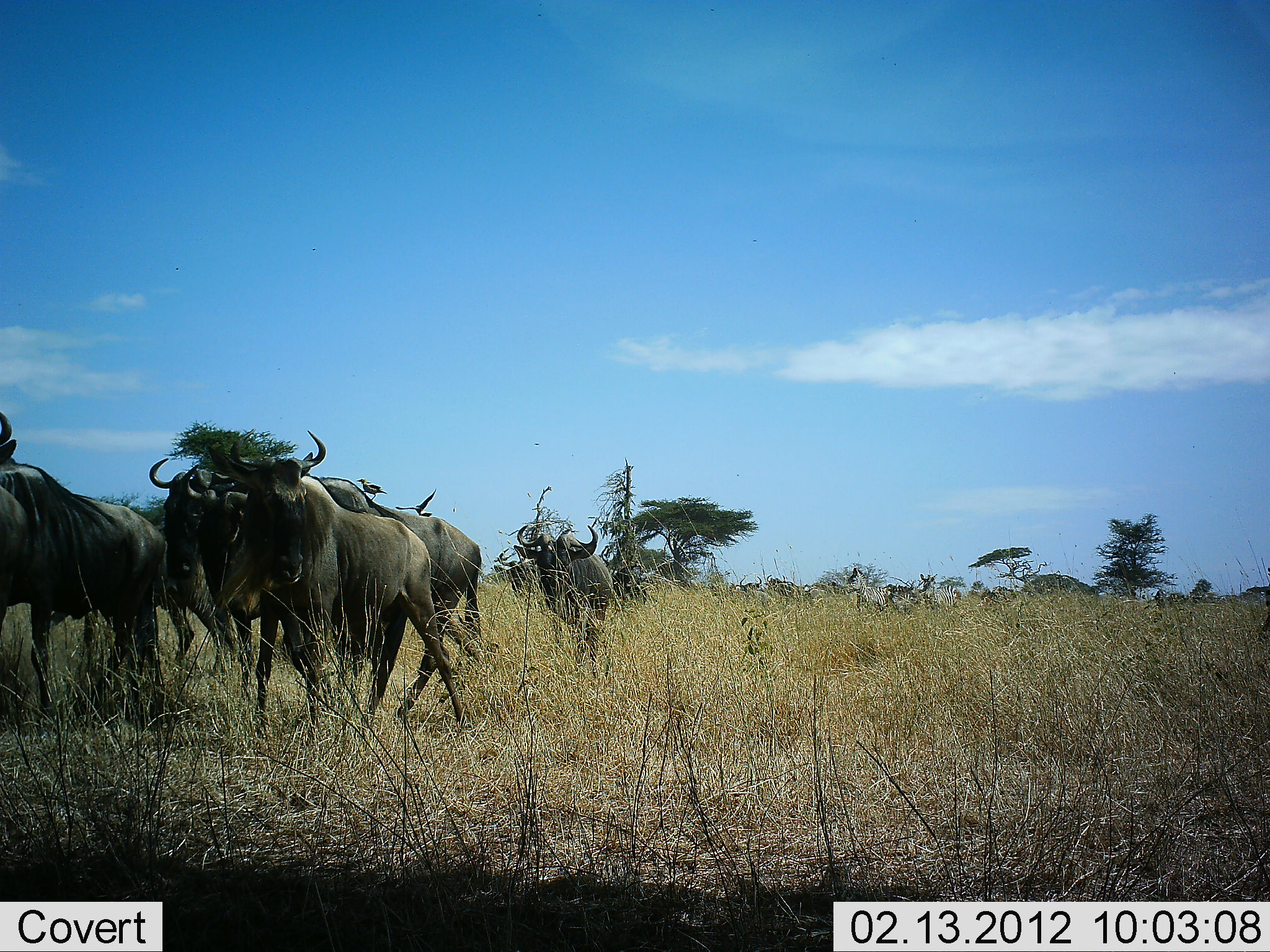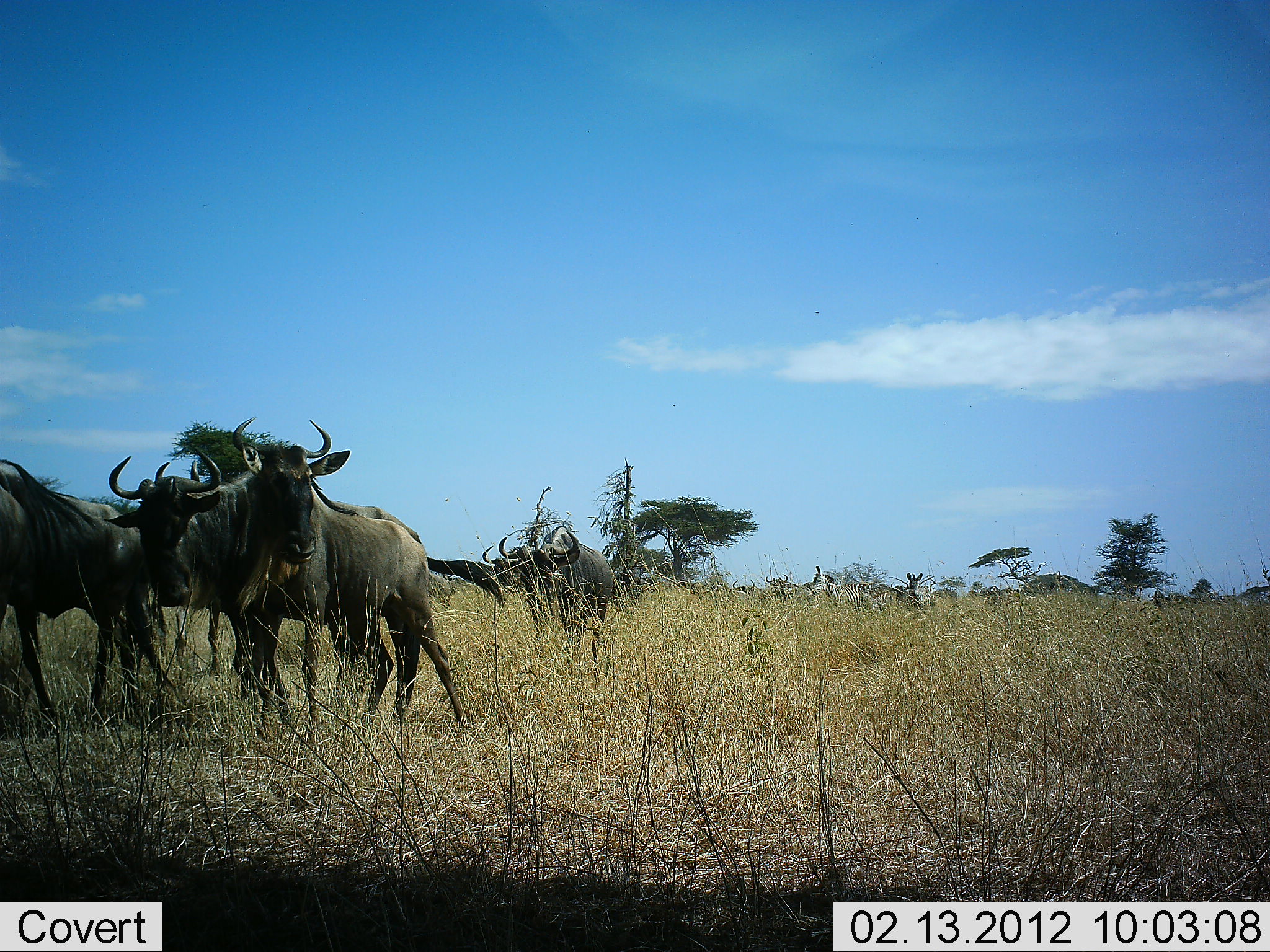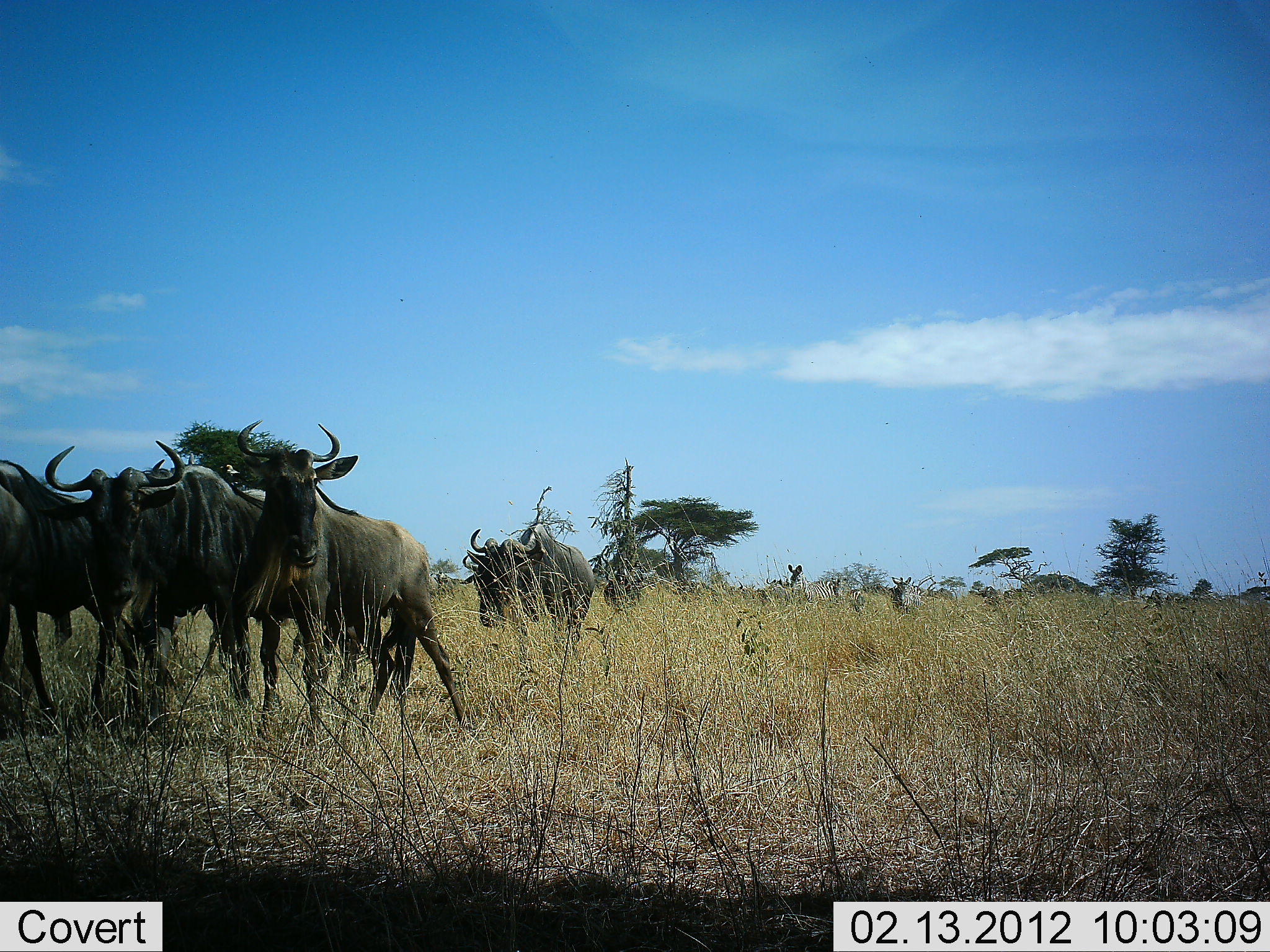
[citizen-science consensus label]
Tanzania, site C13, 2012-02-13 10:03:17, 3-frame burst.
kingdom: Animalia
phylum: Chordata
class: Mammalia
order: Artiodactyla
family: Bovidae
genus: Connochaetes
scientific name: Connochaetes taurinus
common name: blue wildebeest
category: wildebeest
Wildebeest (blue wildebeest) (Connochaetes taurinus), count 11-50. Behavior (volunteer vote fractions): standing 19%, resting 0%, moving 81%, interacting 0%. Young present (vote fraction): 6%. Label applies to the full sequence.